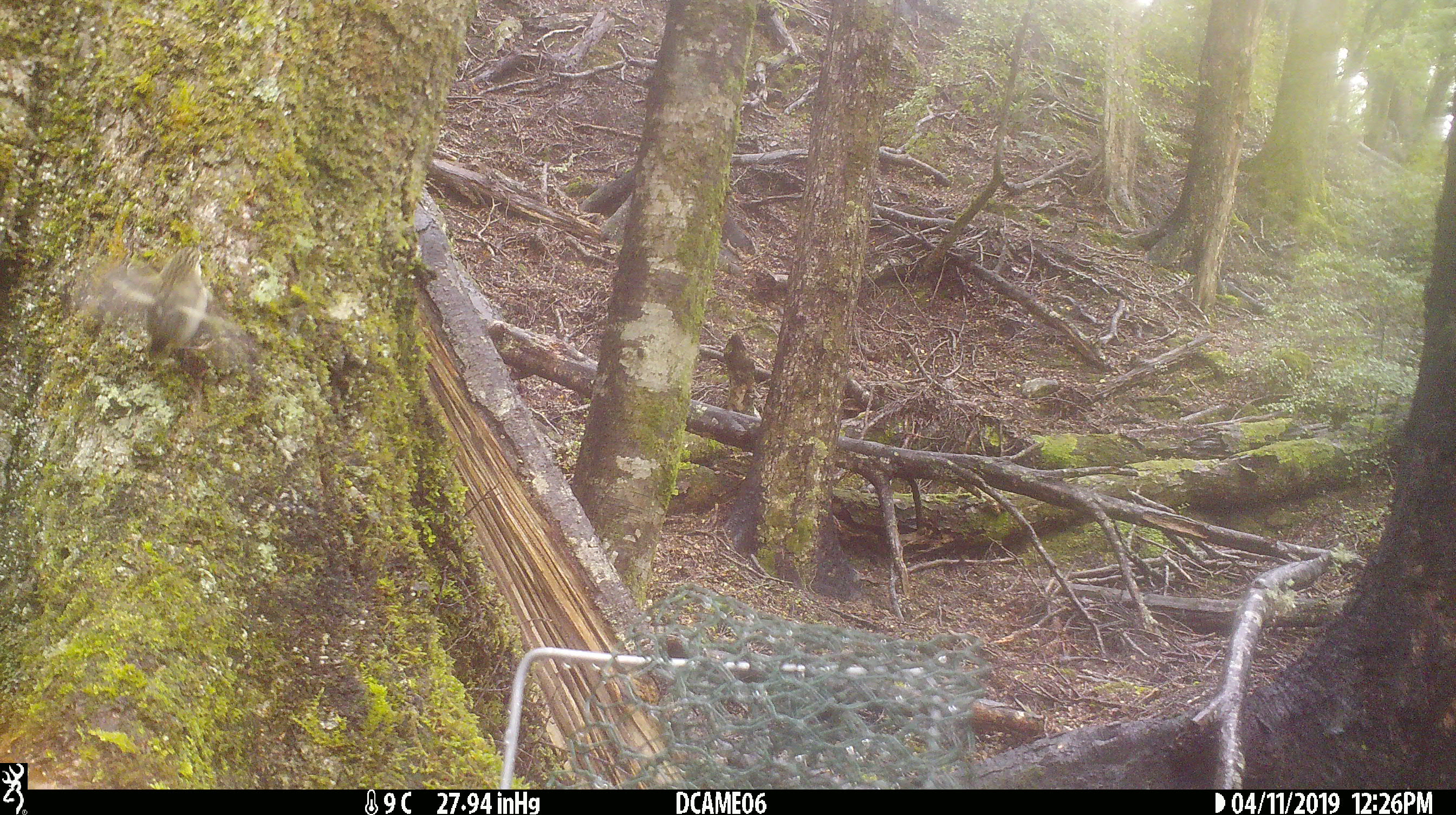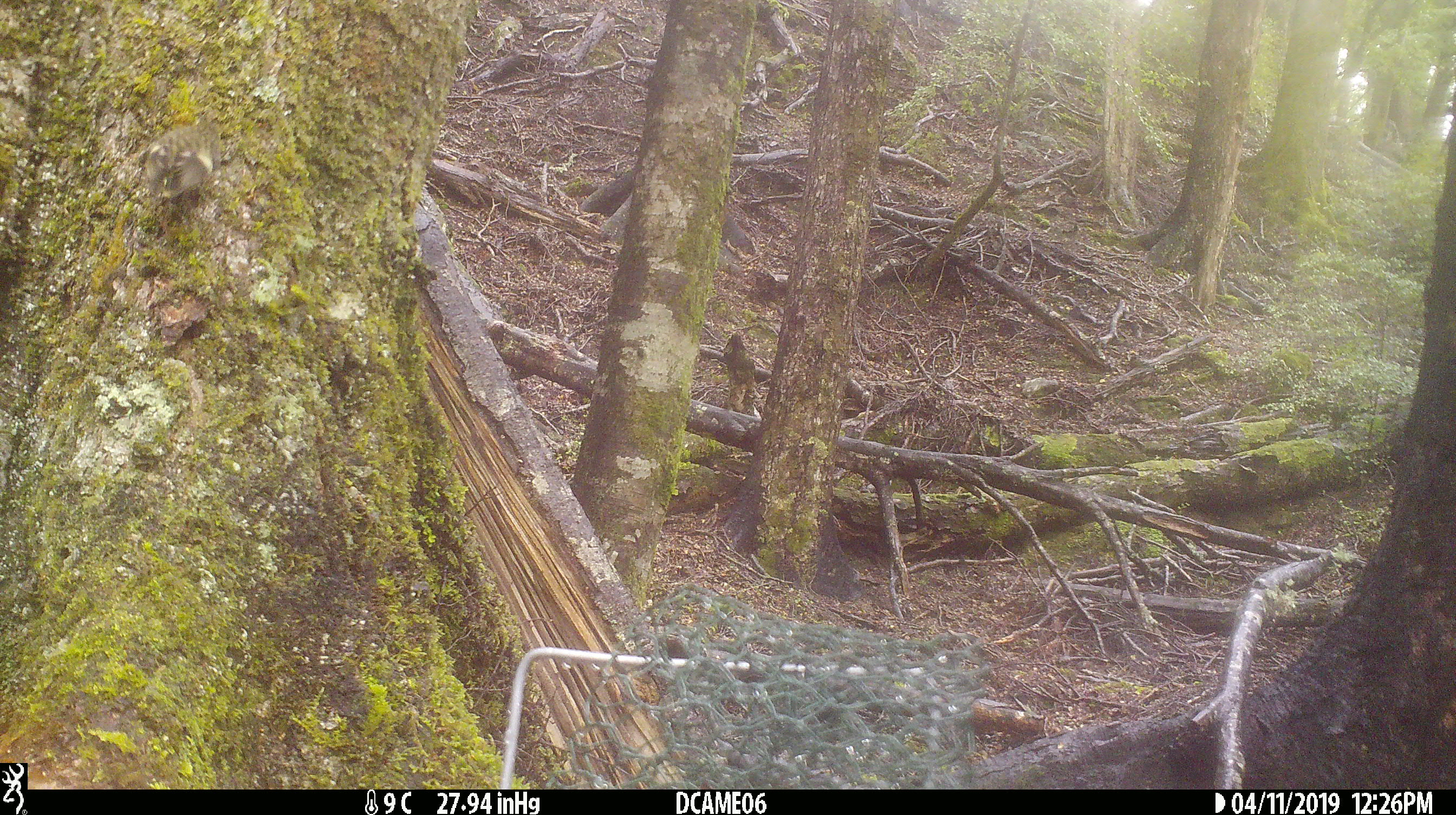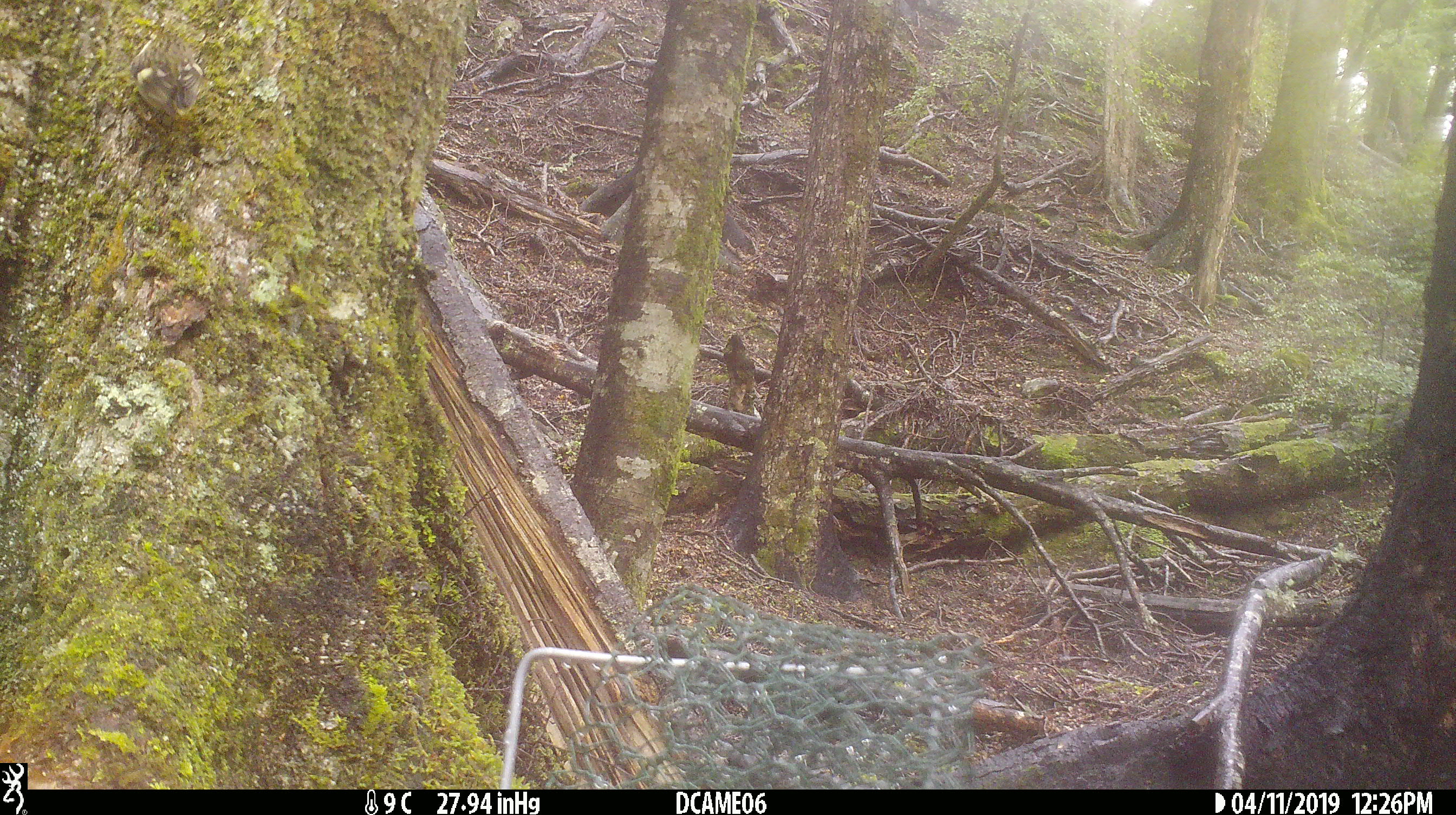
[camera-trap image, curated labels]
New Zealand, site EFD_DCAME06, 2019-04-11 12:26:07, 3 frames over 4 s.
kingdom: Animalia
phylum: Chordata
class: Aves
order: Passeriformes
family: Acanthisittidae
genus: Acanthisitta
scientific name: Acanthisitta chloris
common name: rifleman